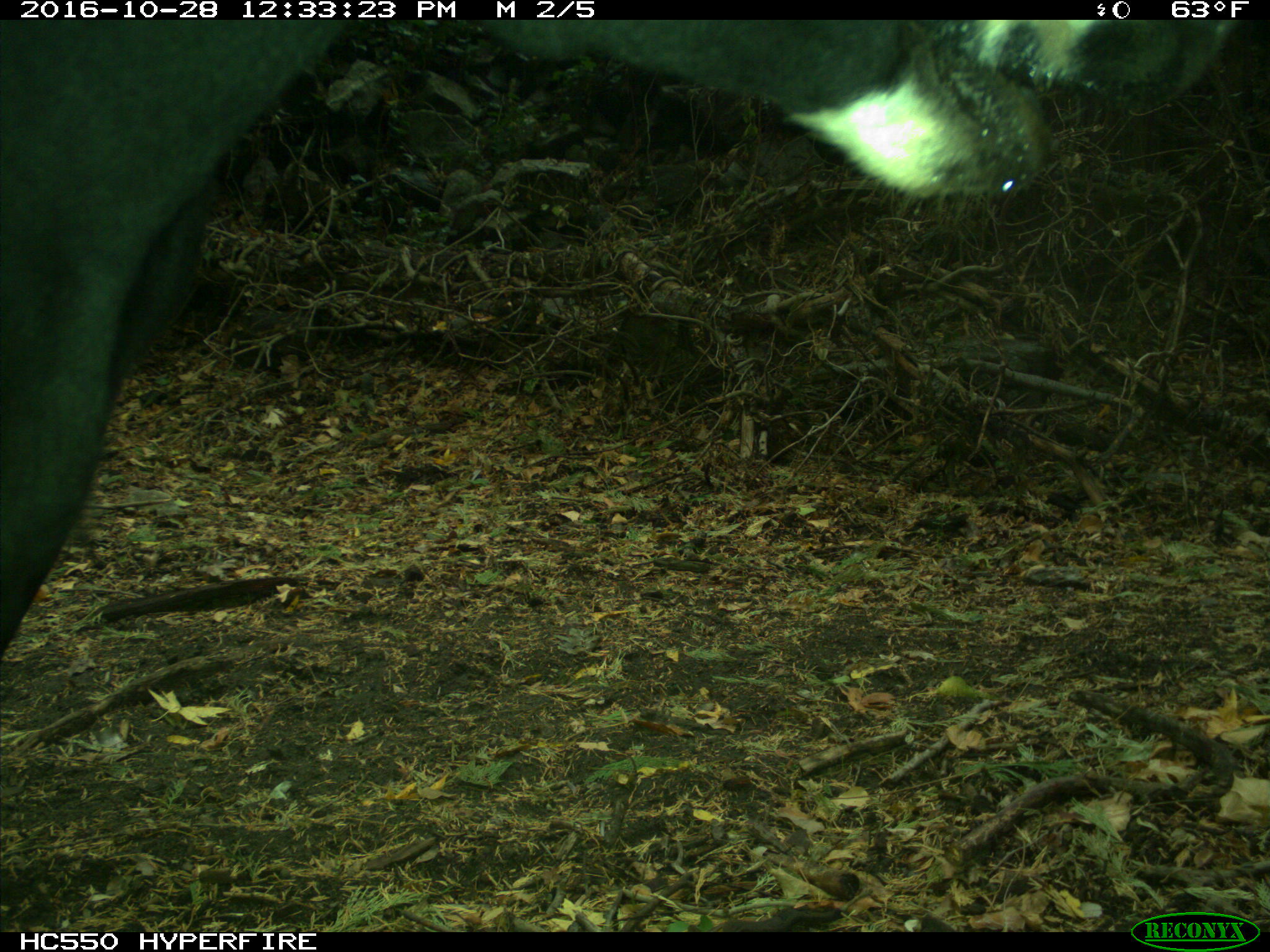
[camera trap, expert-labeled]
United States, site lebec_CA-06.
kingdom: Animalia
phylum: Chordata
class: Mammalia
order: Artiodactyla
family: Bovidae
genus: Bos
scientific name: Bos taurus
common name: domestic cow